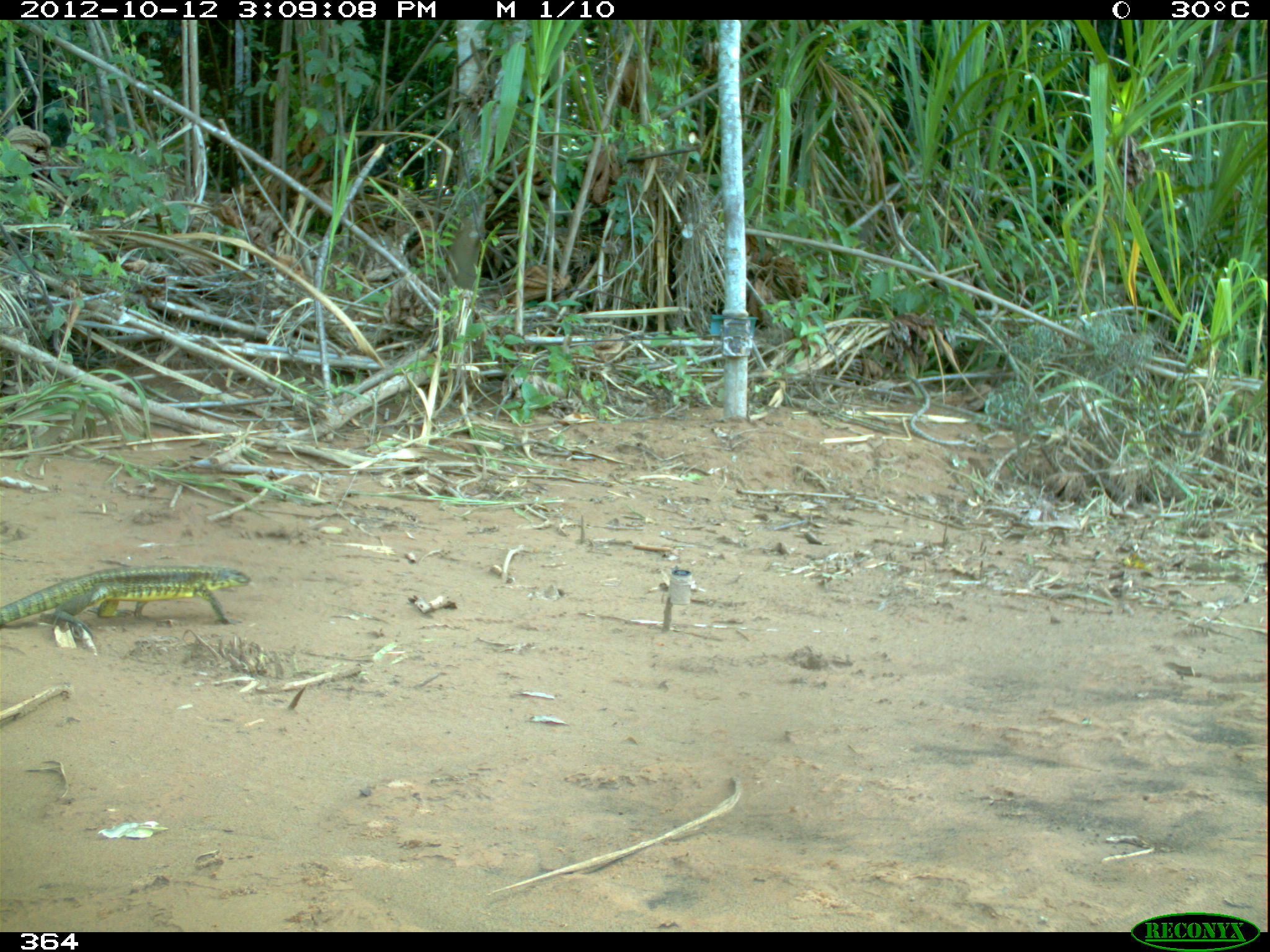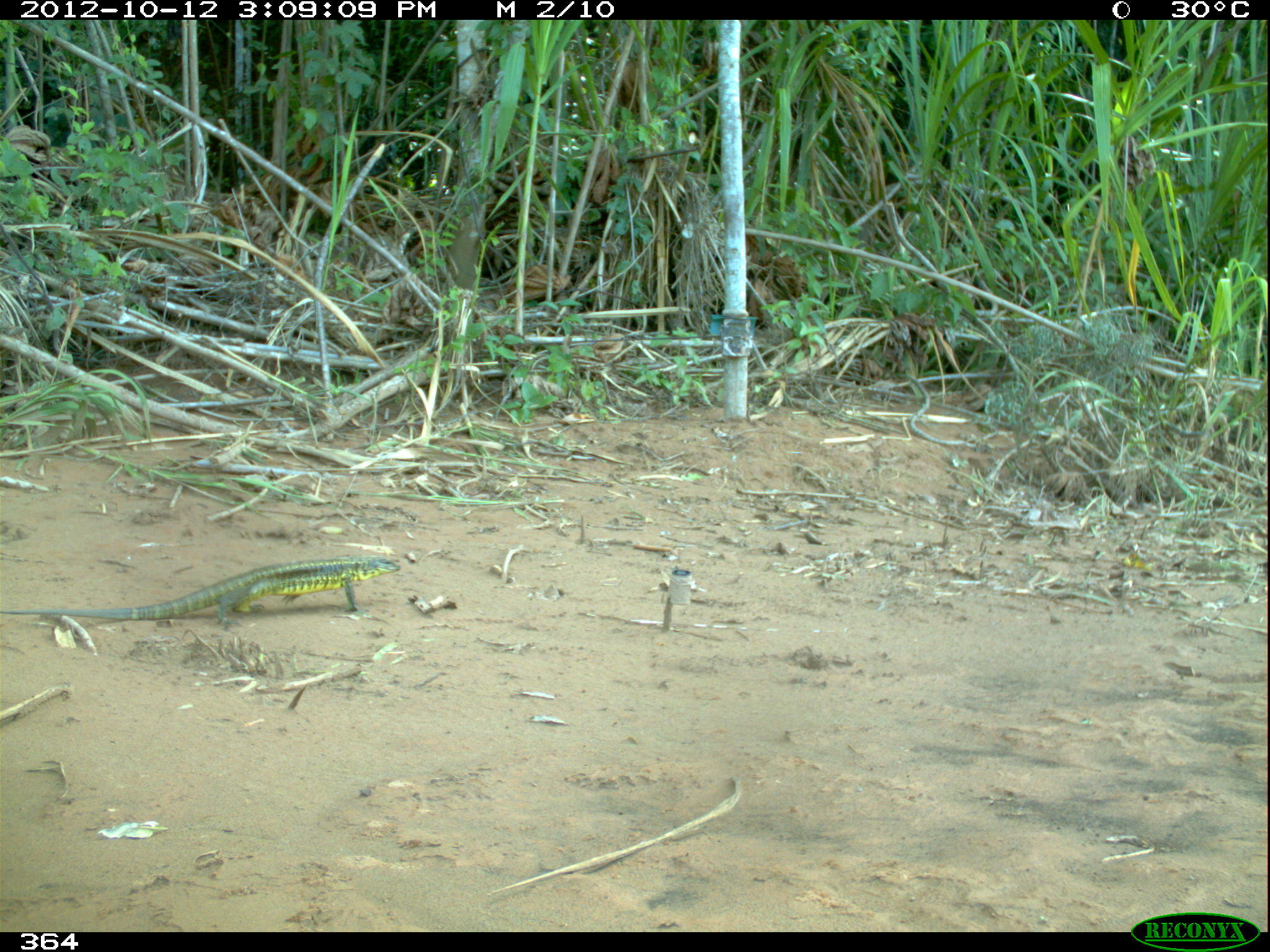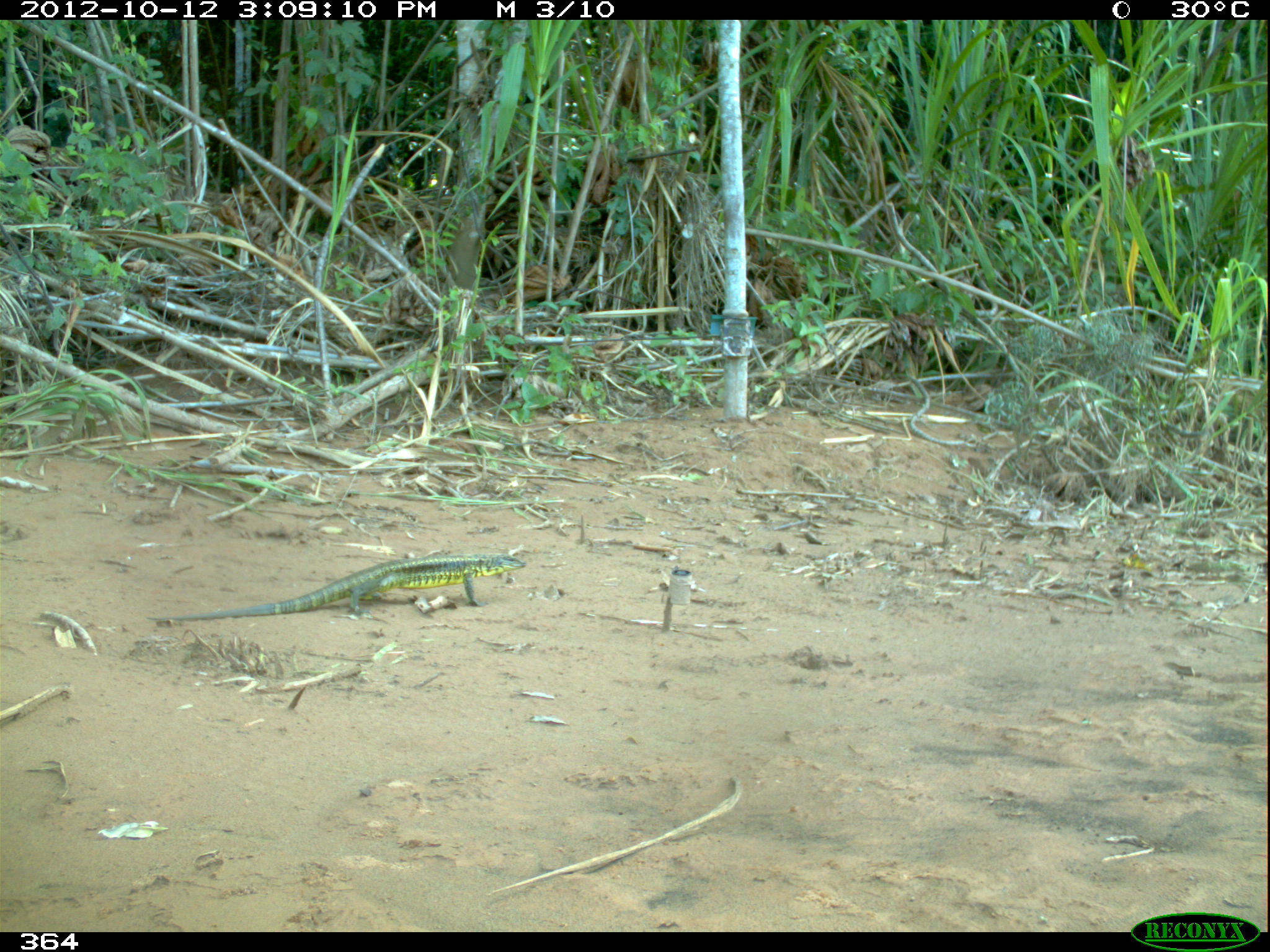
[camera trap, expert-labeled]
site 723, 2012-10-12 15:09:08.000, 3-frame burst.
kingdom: Animalia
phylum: Chordata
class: Reptilia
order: Squamata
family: Teiidae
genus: Tupinambis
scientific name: Tupinambis teguixin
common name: gold tegu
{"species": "Tupinambis teguixin (gold tegu)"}